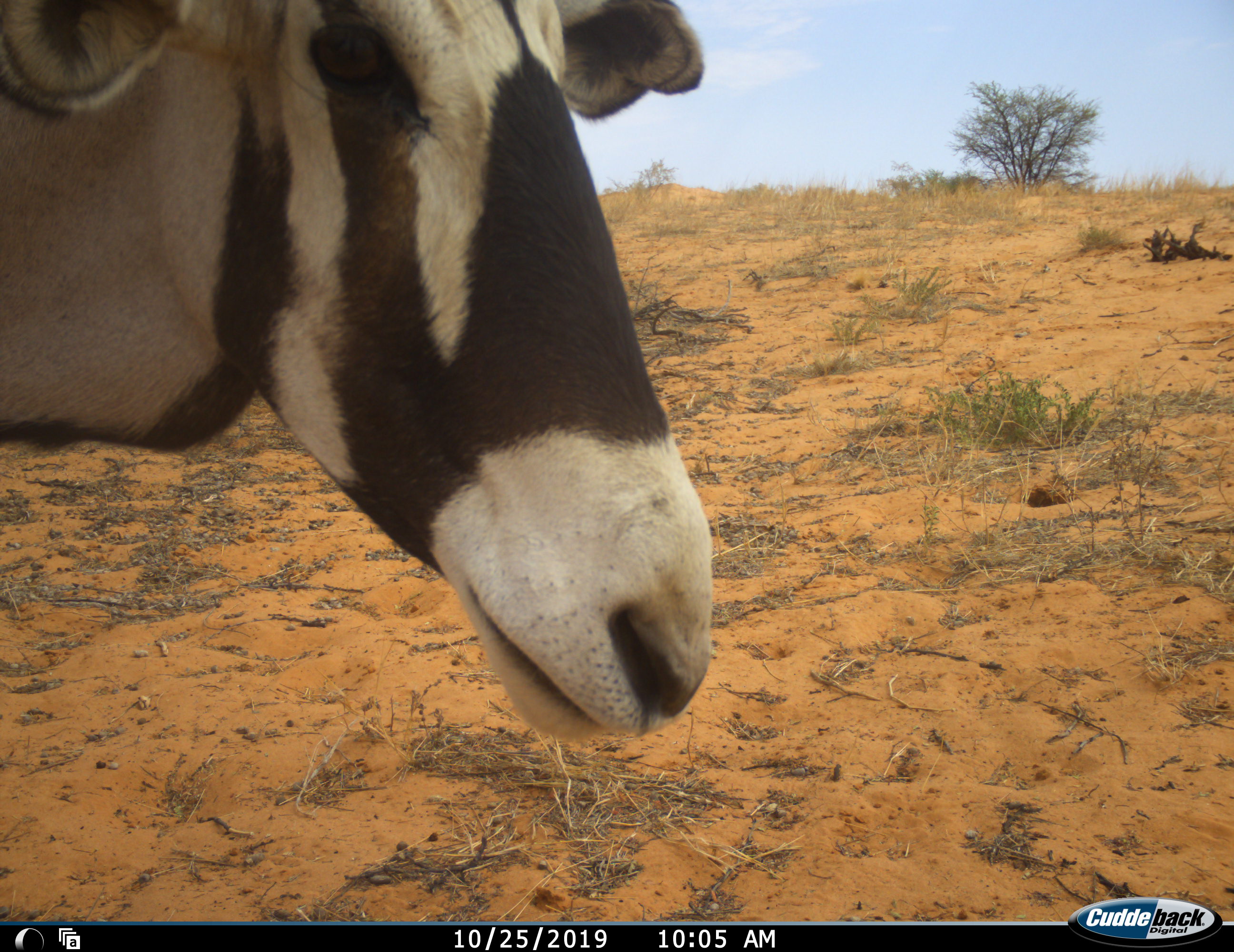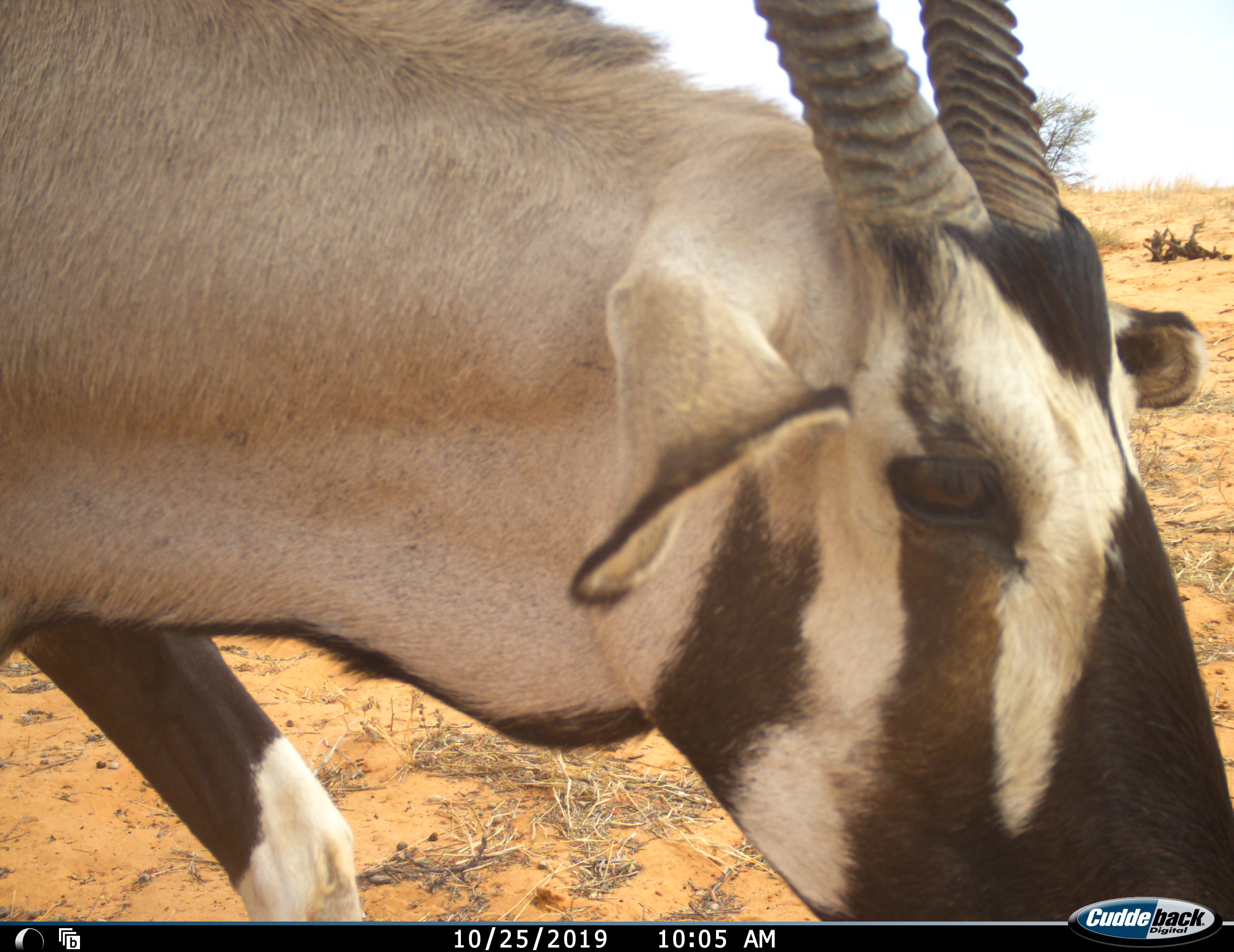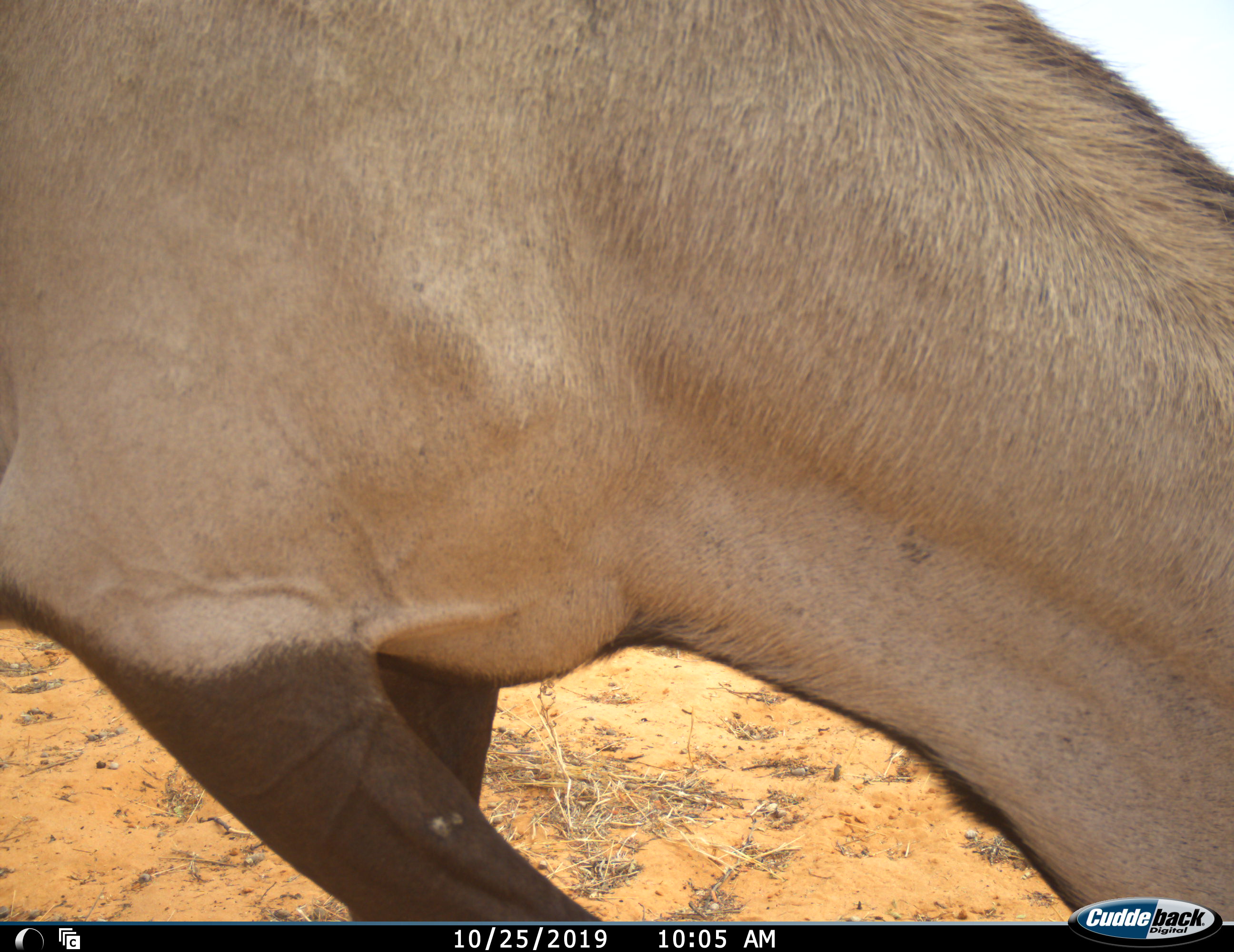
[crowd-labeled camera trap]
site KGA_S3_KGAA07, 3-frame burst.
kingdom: Animalia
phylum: Chordata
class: Mammalia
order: Artiodactyla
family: Bovidae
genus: Oryx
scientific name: Oryx gazella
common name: gemsbok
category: oryx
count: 1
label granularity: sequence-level